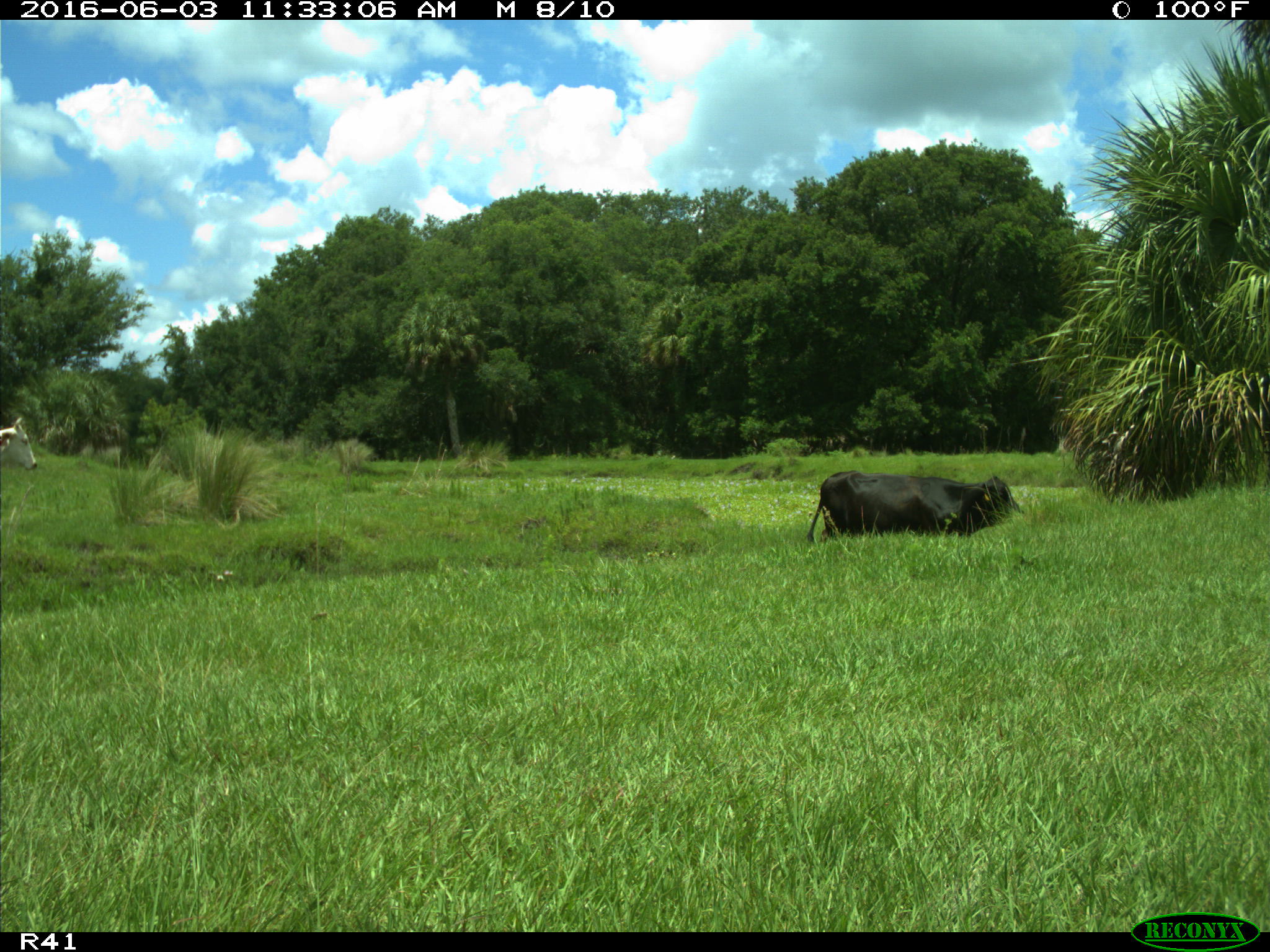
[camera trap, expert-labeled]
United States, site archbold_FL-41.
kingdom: Animalia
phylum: Chordata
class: Mammalia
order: Artiodactyla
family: Bovidae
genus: Bos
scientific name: Bos taurus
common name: domestic cow